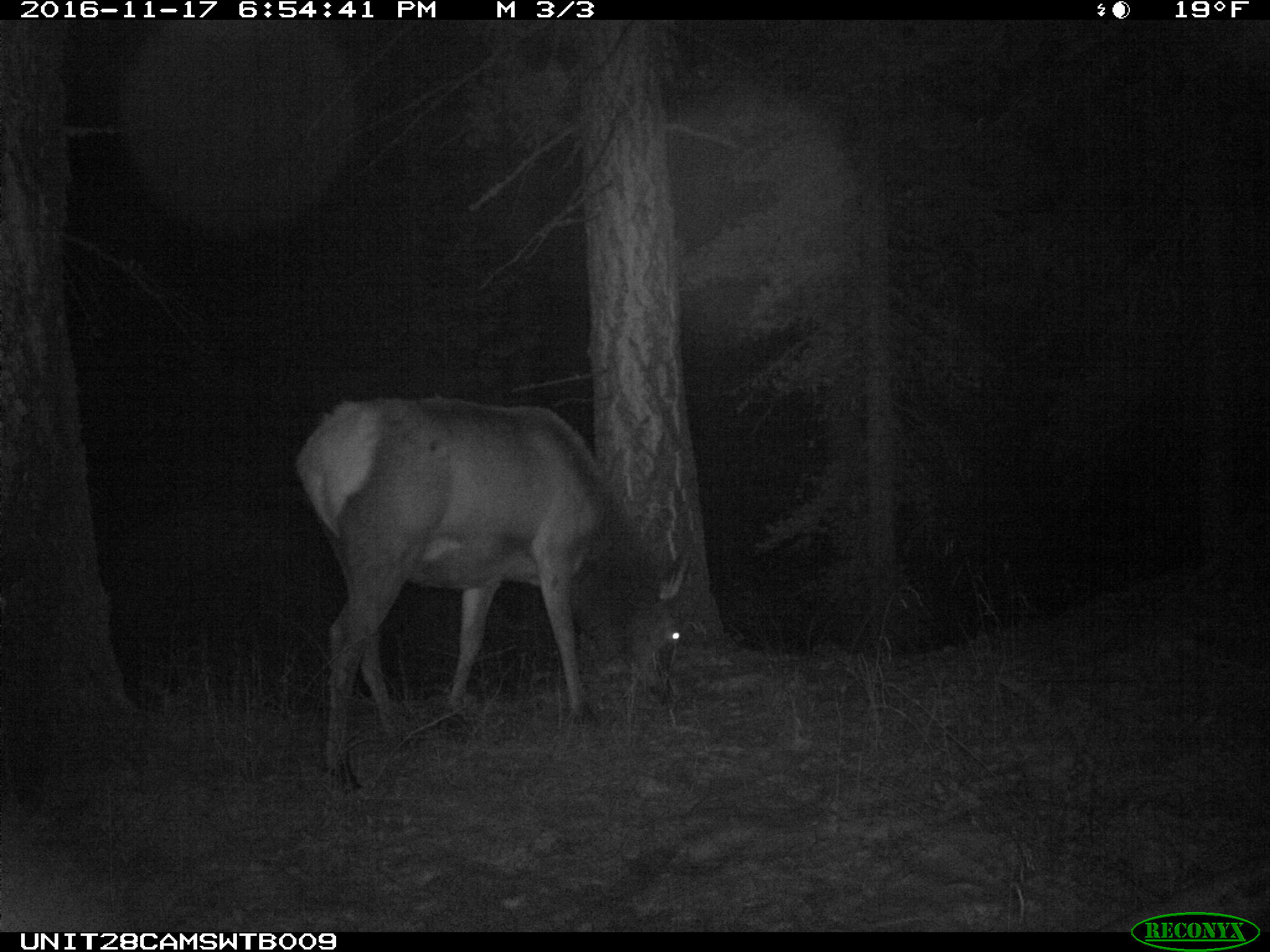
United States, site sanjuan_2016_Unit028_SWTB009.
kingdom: Animalia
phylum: Chordata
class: Mammalia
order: Artiodactyla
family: Cervidae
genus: Cervus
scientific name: Cervus elaphus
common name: red deer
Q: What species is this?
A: Cervus elaphus (red deer).